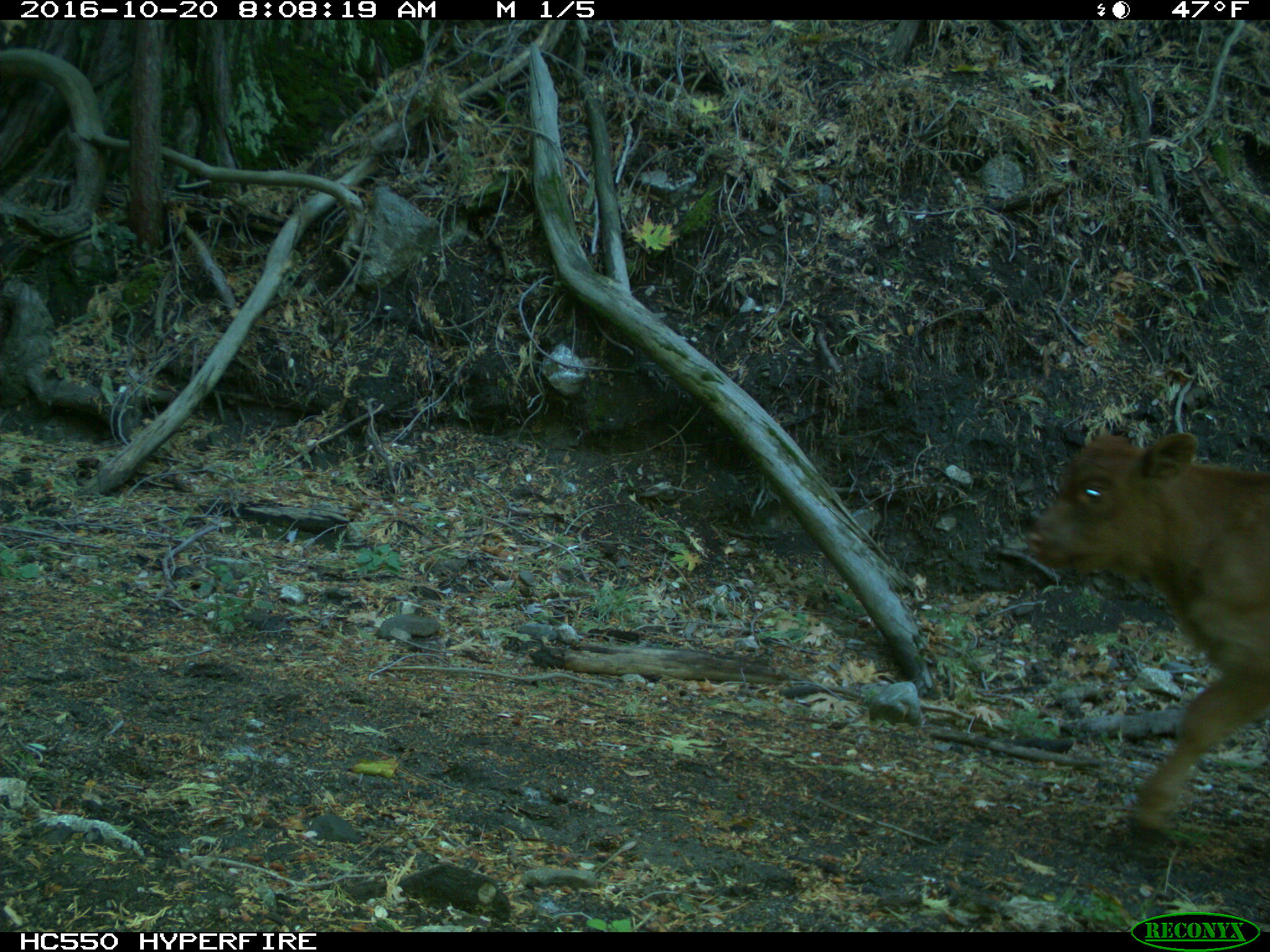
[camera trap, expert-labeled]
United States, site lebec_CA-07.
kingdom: Animalia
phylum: Chordata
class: Mammalia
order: Artiodactyla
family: Bovidae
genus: Bos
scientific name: Bos taurus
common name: domestic cow